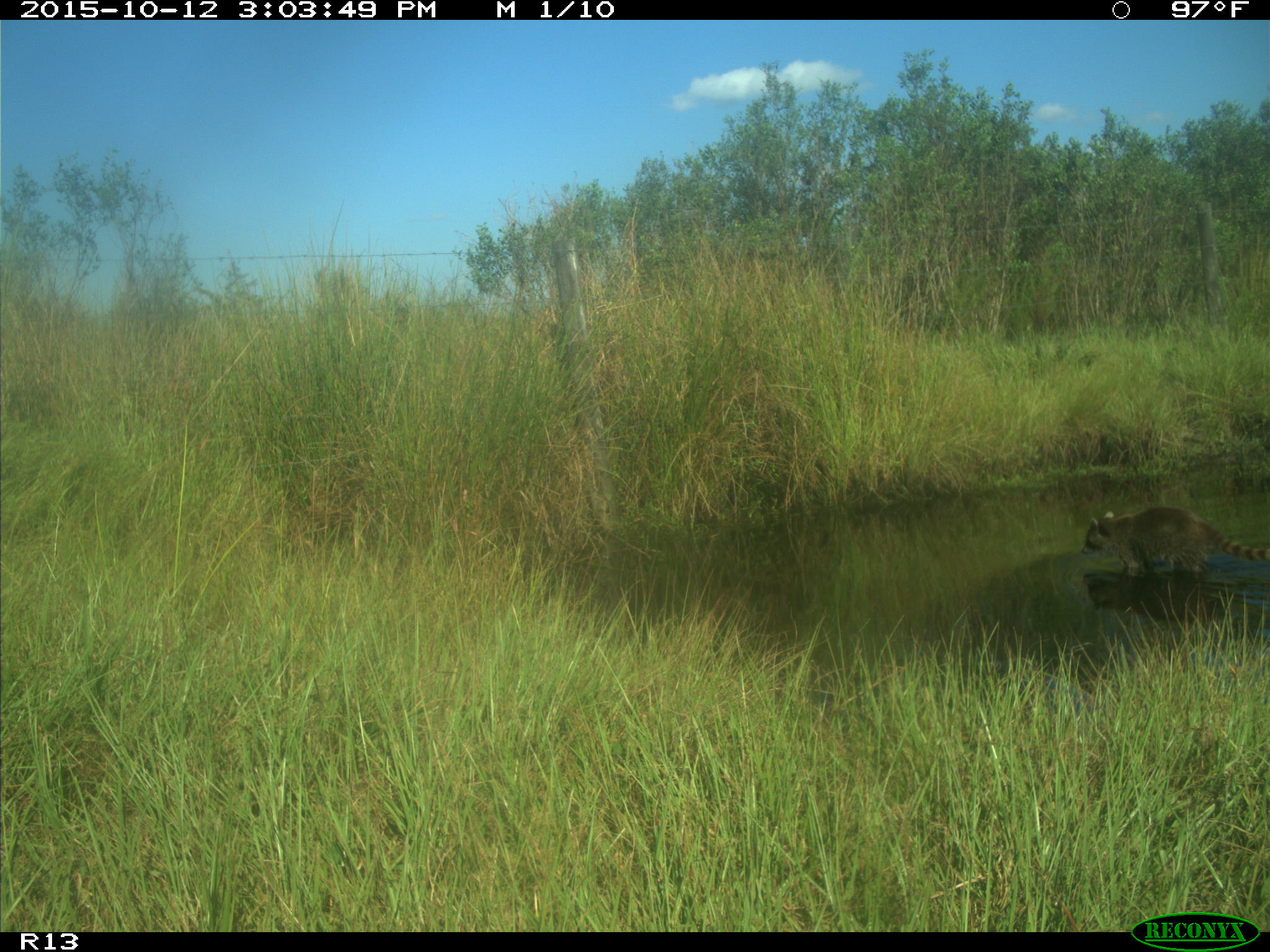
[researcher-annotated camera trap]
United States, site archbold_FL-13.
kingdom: Animalia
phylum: Chordata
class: Mammalia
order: Carnivora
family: Procyonidae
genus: Procyon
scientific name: Procyon lotor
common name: common raccoon